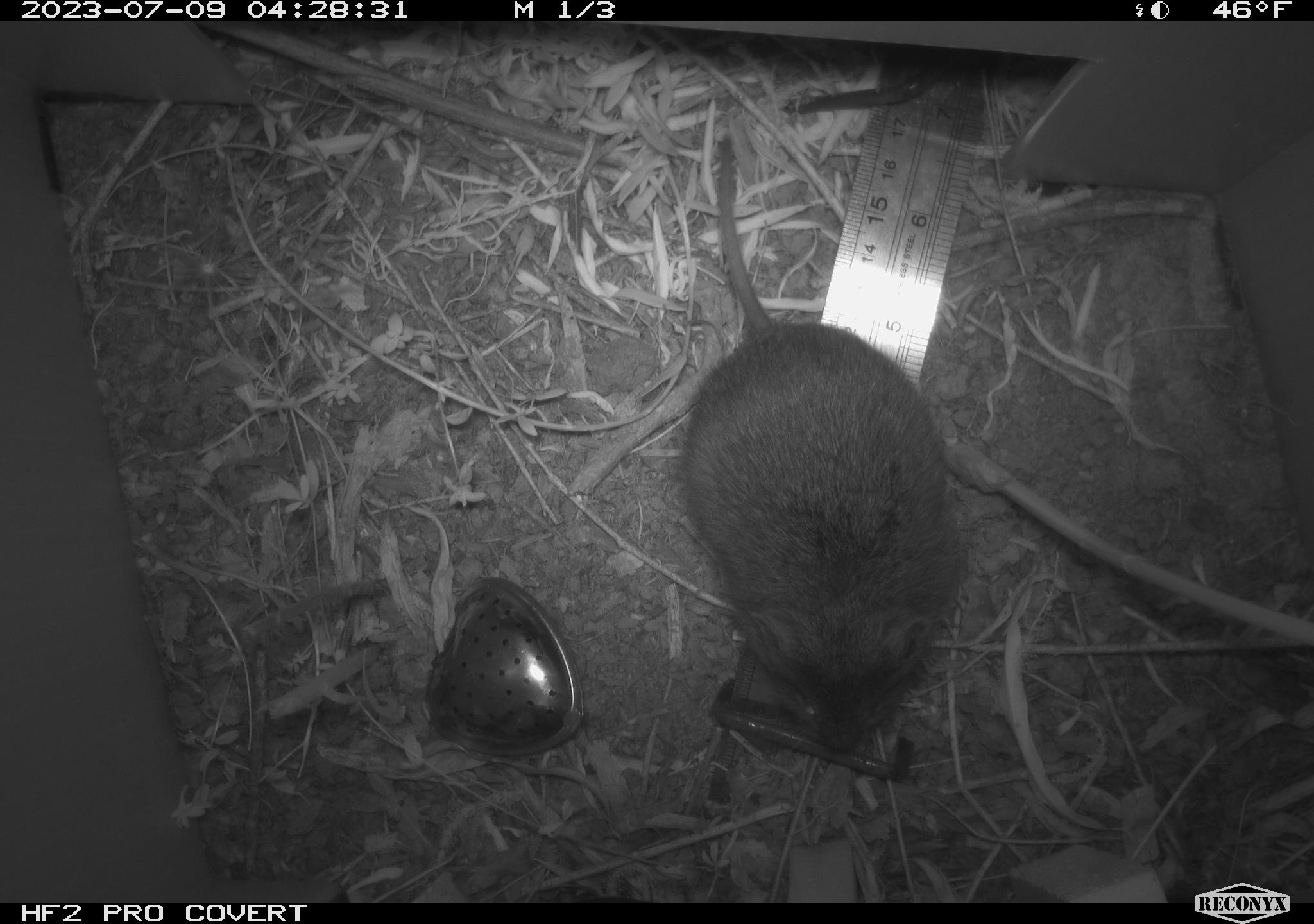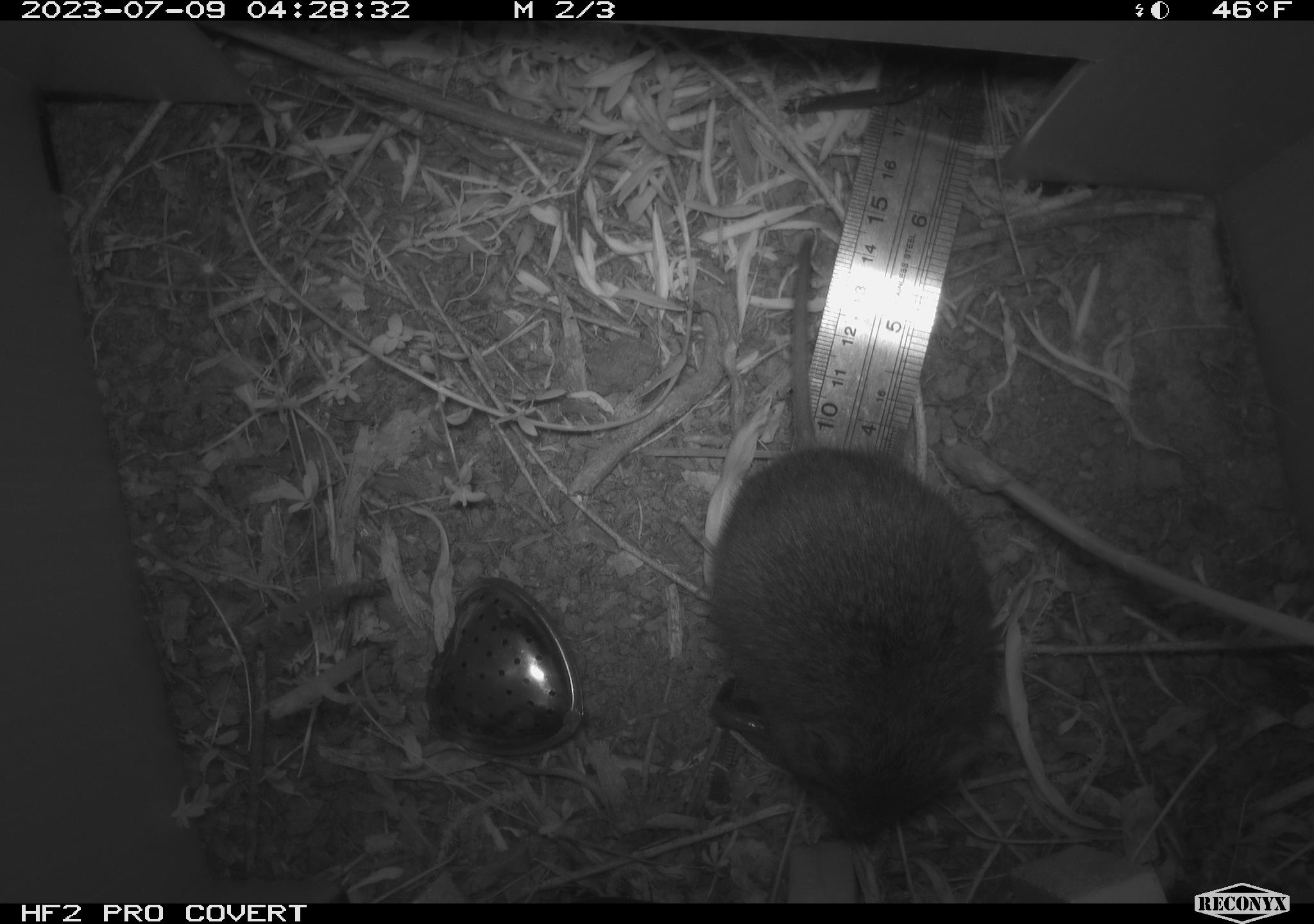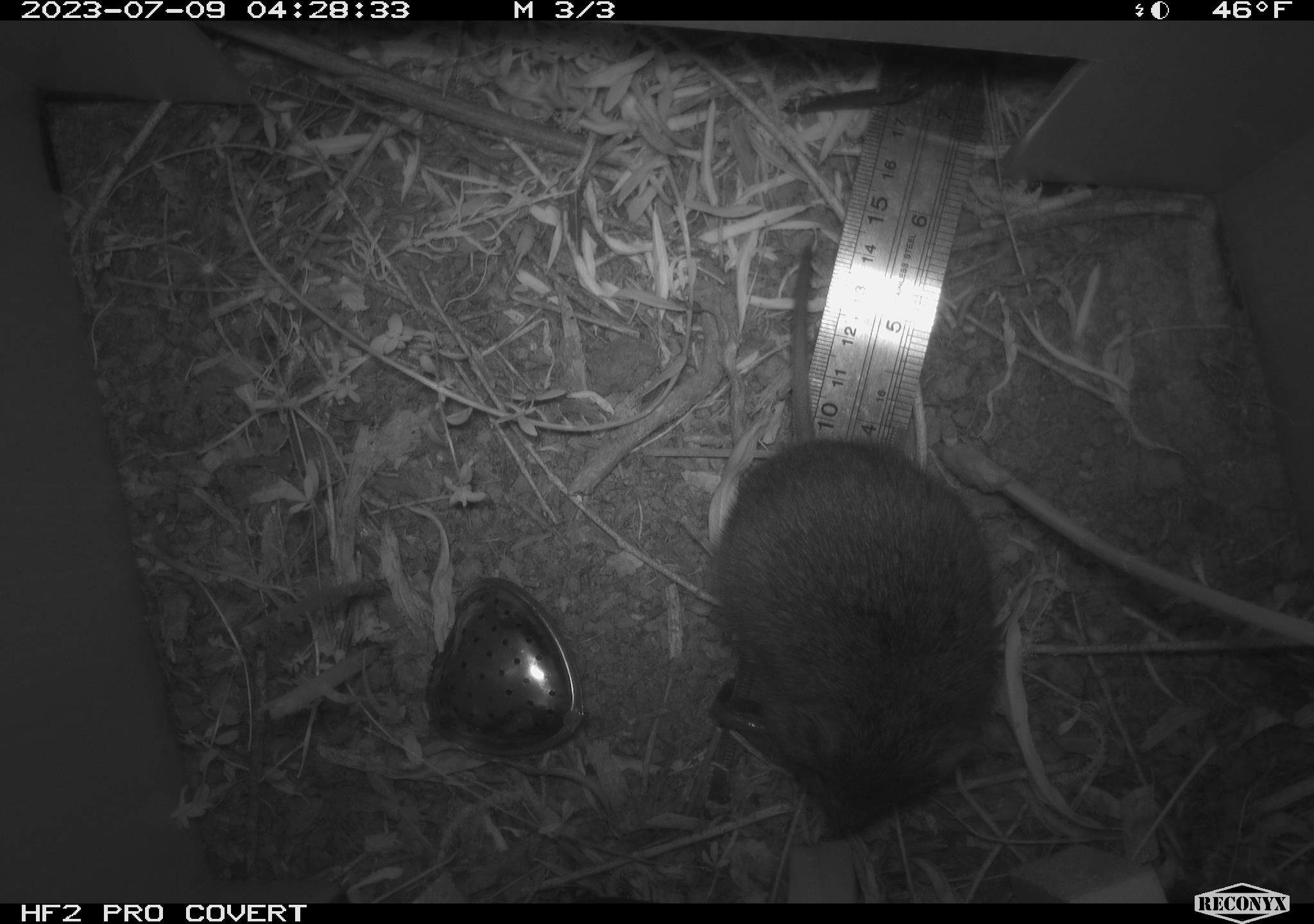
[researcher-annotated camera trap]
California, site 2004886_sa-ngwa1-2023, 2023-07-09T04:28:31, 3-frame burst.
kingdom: Animalia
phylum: Chordata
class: Mammalia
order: Rodentia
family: Cricetidae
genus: Microtus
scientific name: Microtus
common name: meadow vole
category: microtus species